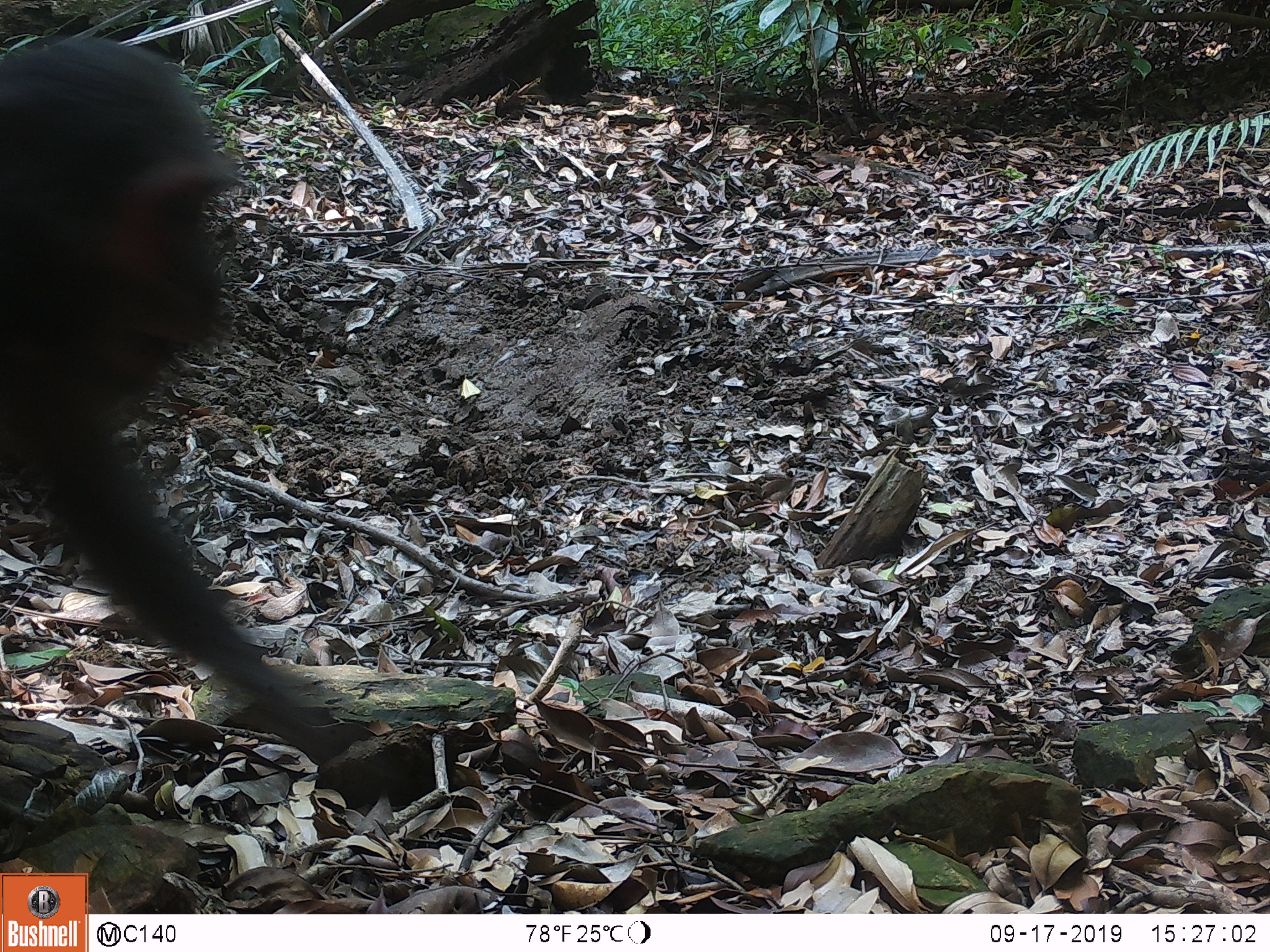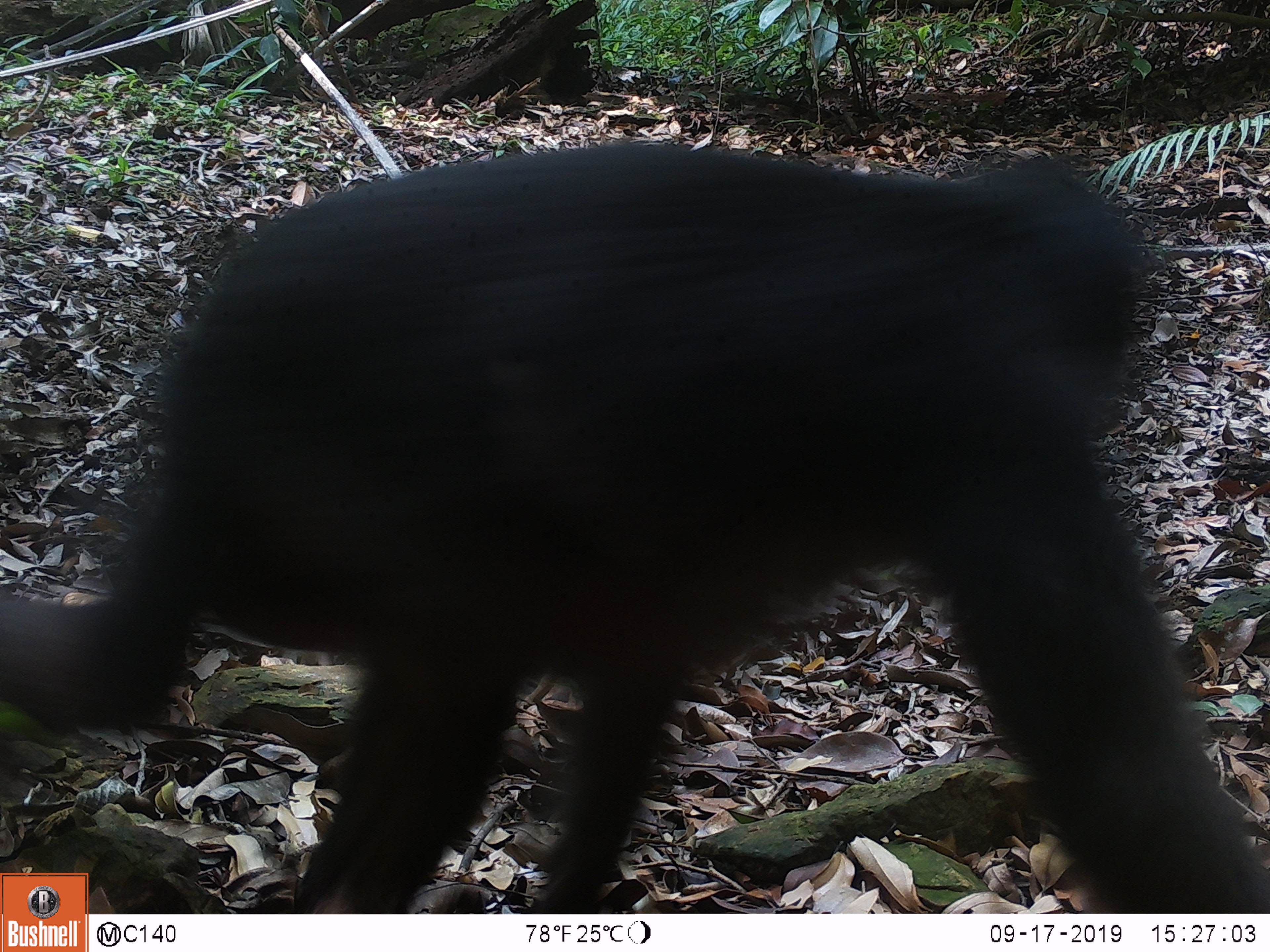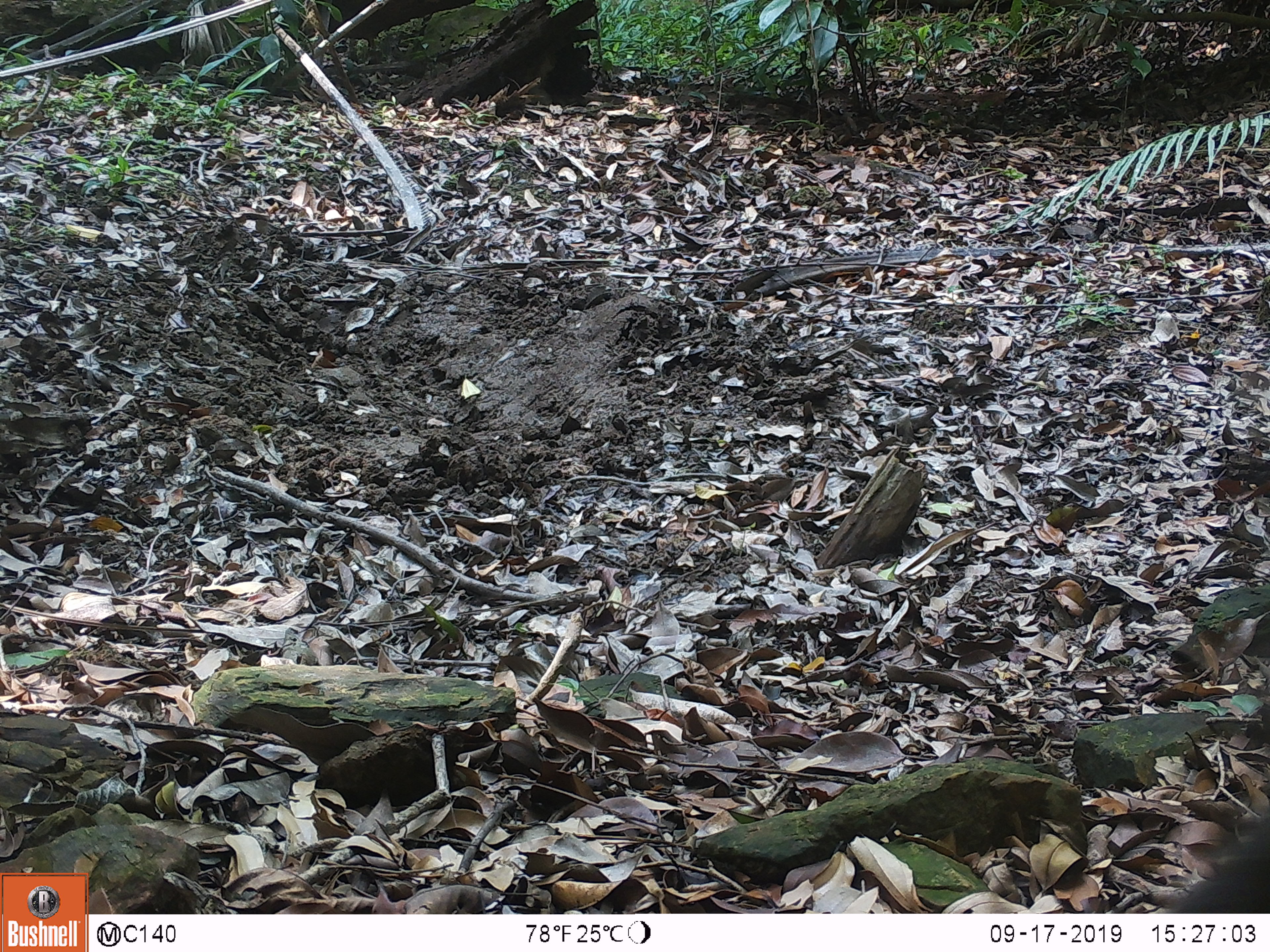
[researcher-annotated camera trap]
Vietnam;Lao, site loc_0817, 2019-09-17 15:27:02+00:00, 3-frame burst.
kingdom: Animalia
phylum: Chordata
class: Mammalia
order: Primates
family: Cercopithecidae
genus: Macaca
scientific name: Macaca arctoides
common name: stump-tailed macaque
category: stump tailed macaque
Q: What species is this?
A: Stump tailed macaque (stump-tailed macaque) (Macaca arctoides).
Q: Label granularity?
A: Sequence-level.